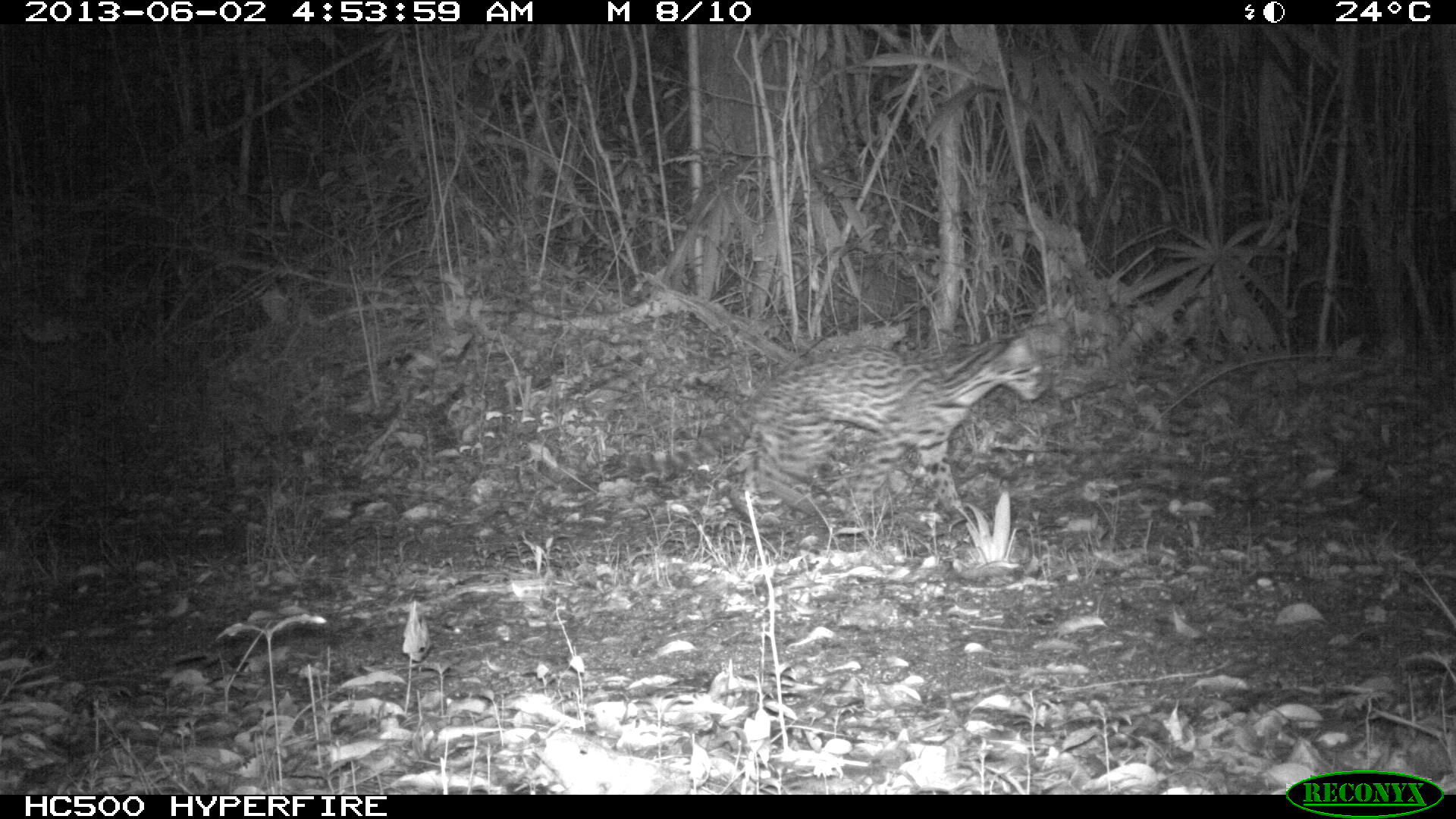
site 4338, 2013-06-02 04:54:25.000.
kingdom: Animalia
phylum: Chordata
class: Mammalia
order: Carnivora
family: Felidae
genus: Leopardus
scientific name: Leopardus pardalis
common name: ocelot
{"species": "Leopardus pardalis (ocelot)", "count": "1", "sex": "female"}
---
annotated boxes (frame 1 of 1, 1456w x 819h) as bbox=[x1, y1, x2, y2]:
leopardus pardalis: bbox=[597, 325, 1052, 529]